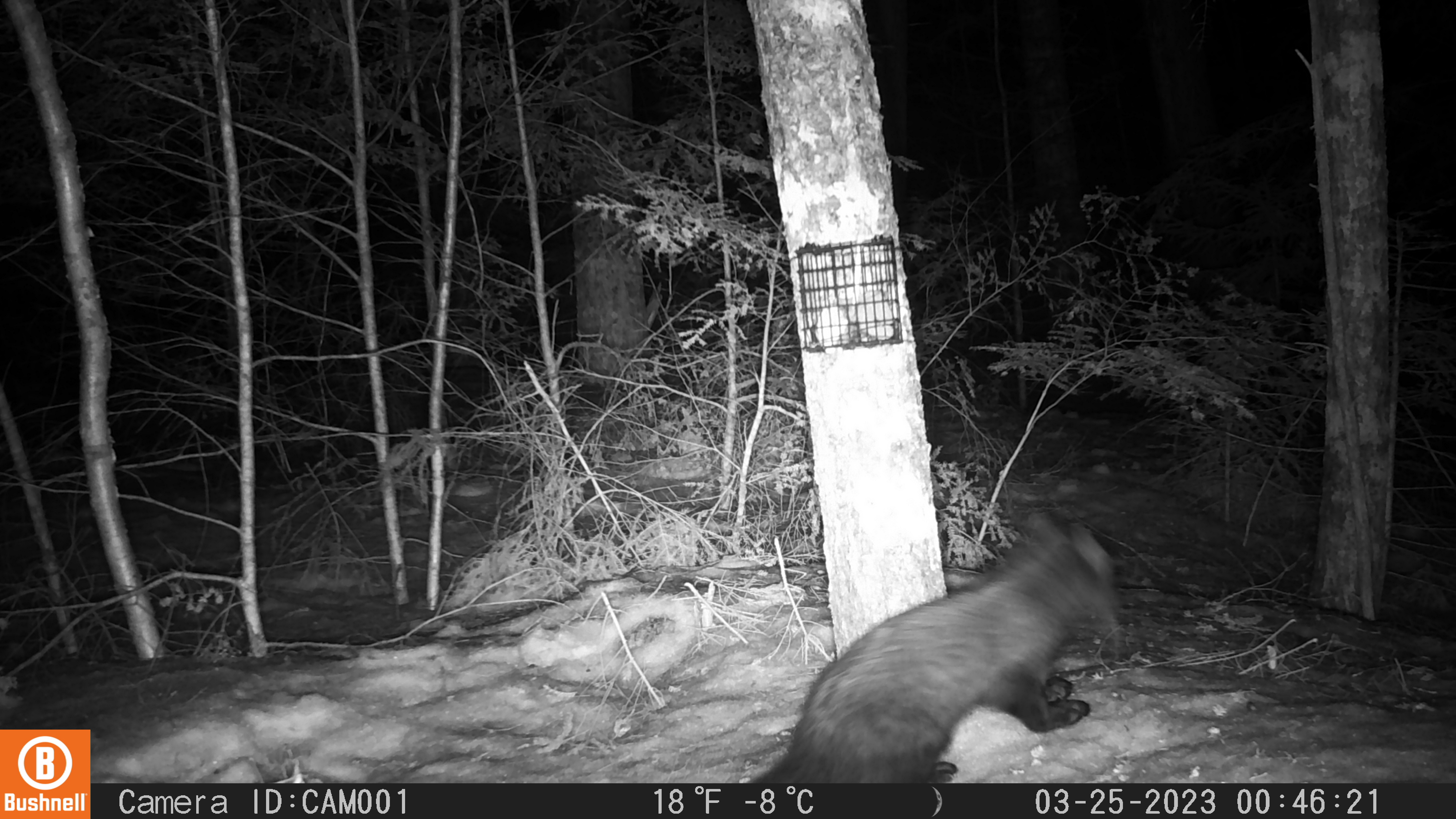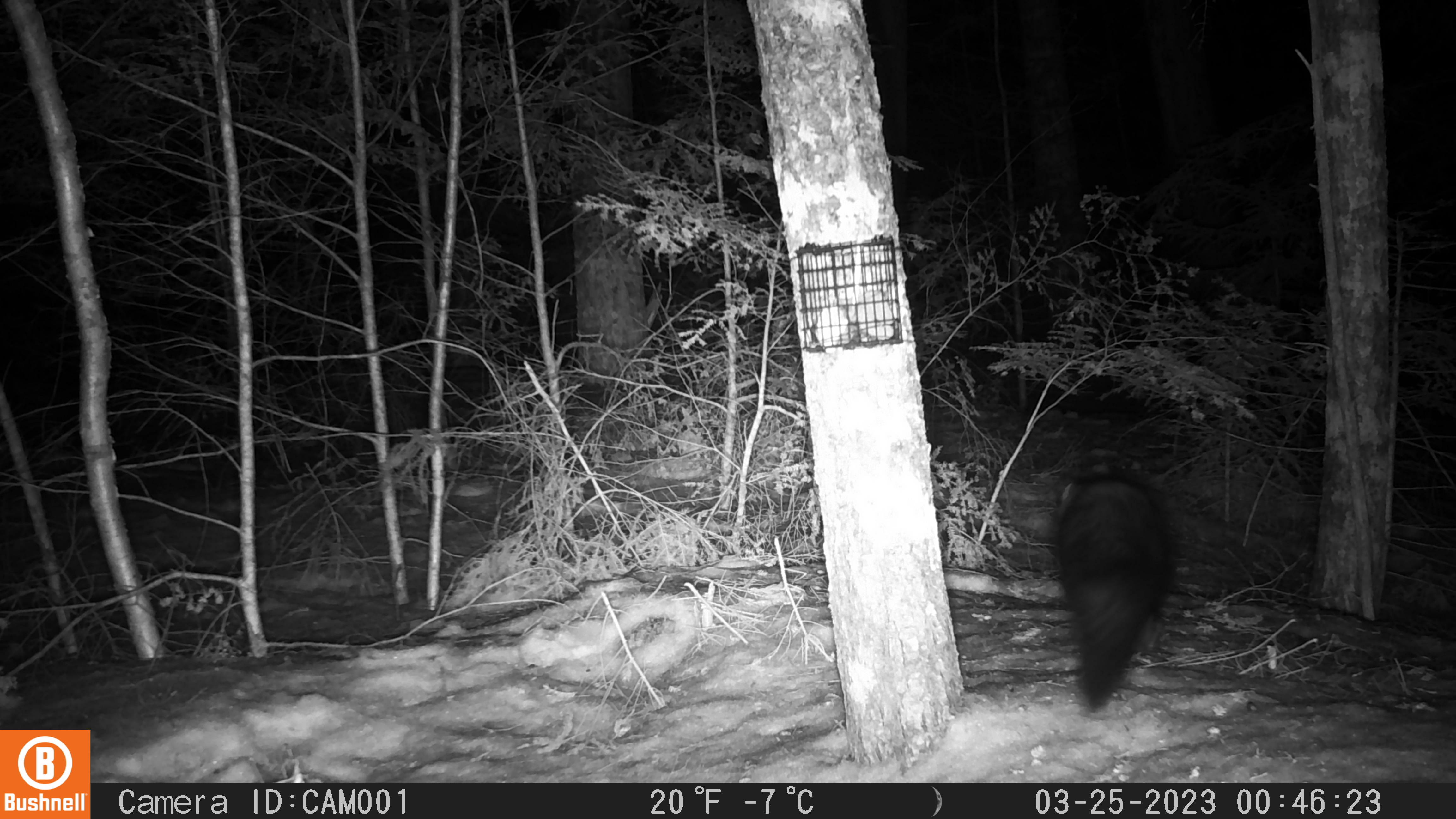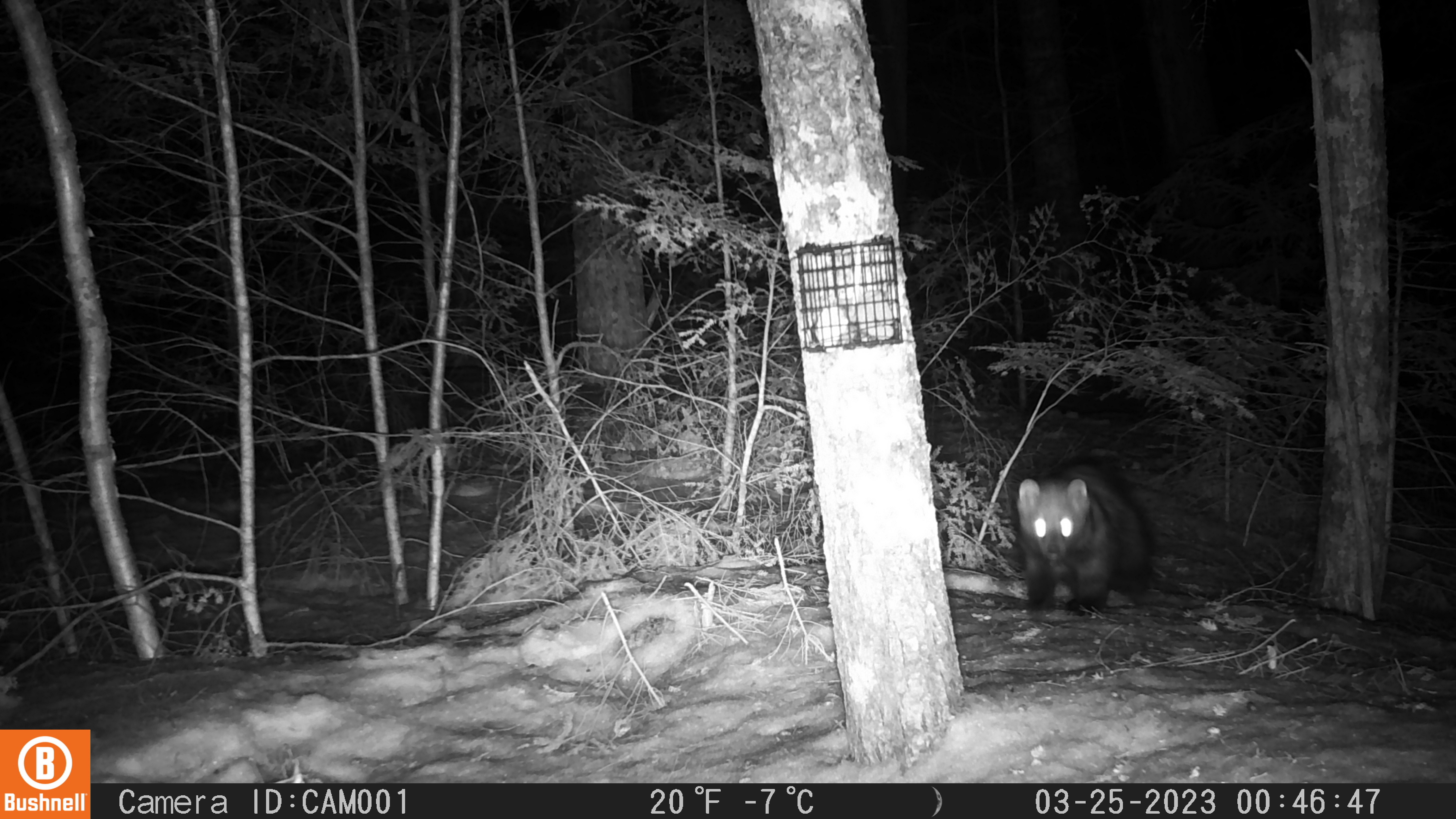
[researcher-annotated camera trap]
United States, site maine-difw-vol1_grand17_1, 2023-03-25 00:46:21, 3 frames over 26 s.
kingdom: Animalia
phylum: Chordata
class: Mammalia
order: Carnivora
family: Mustelidae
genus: Pekania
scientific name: Pekania pennanti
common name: fisher